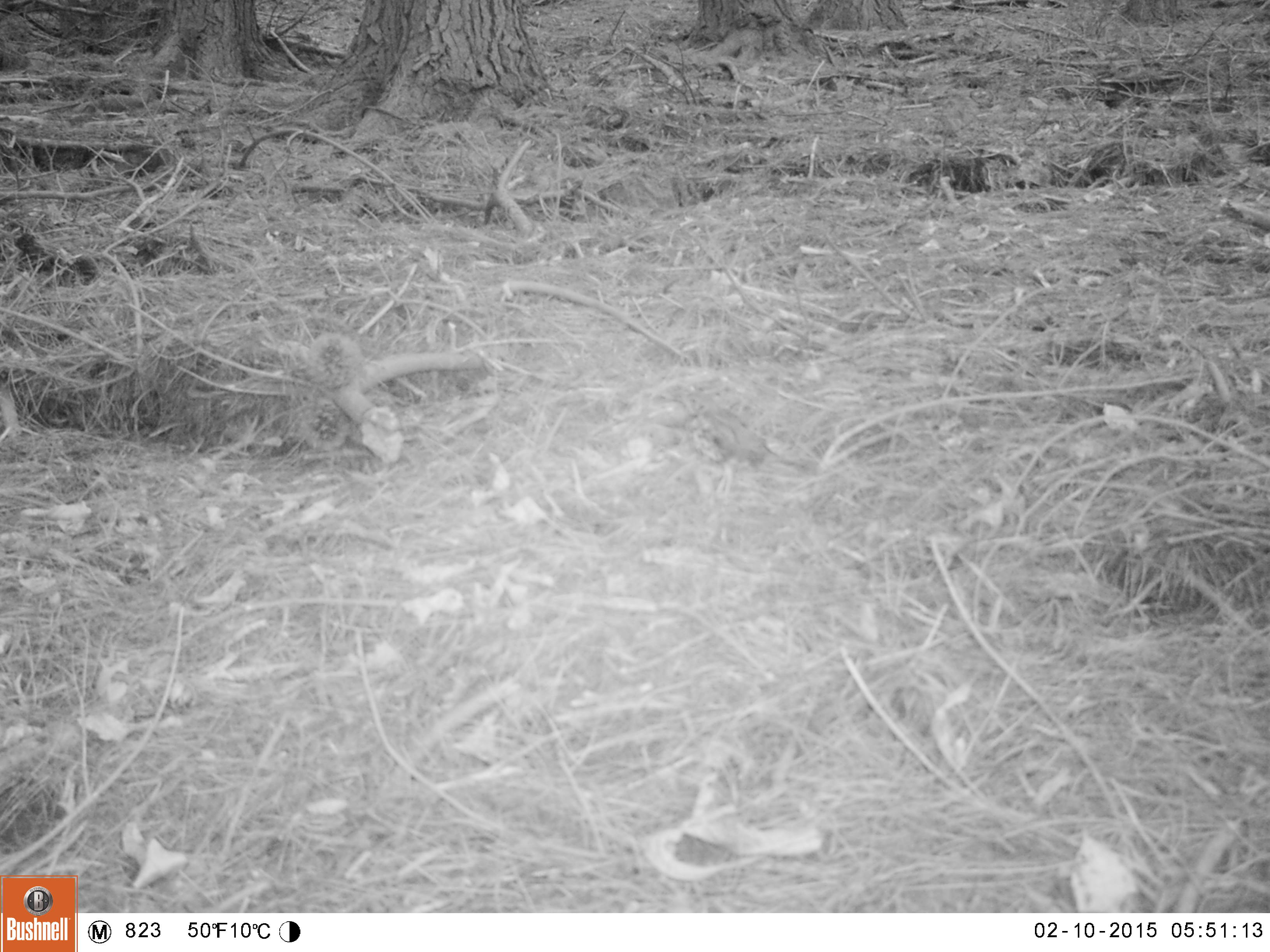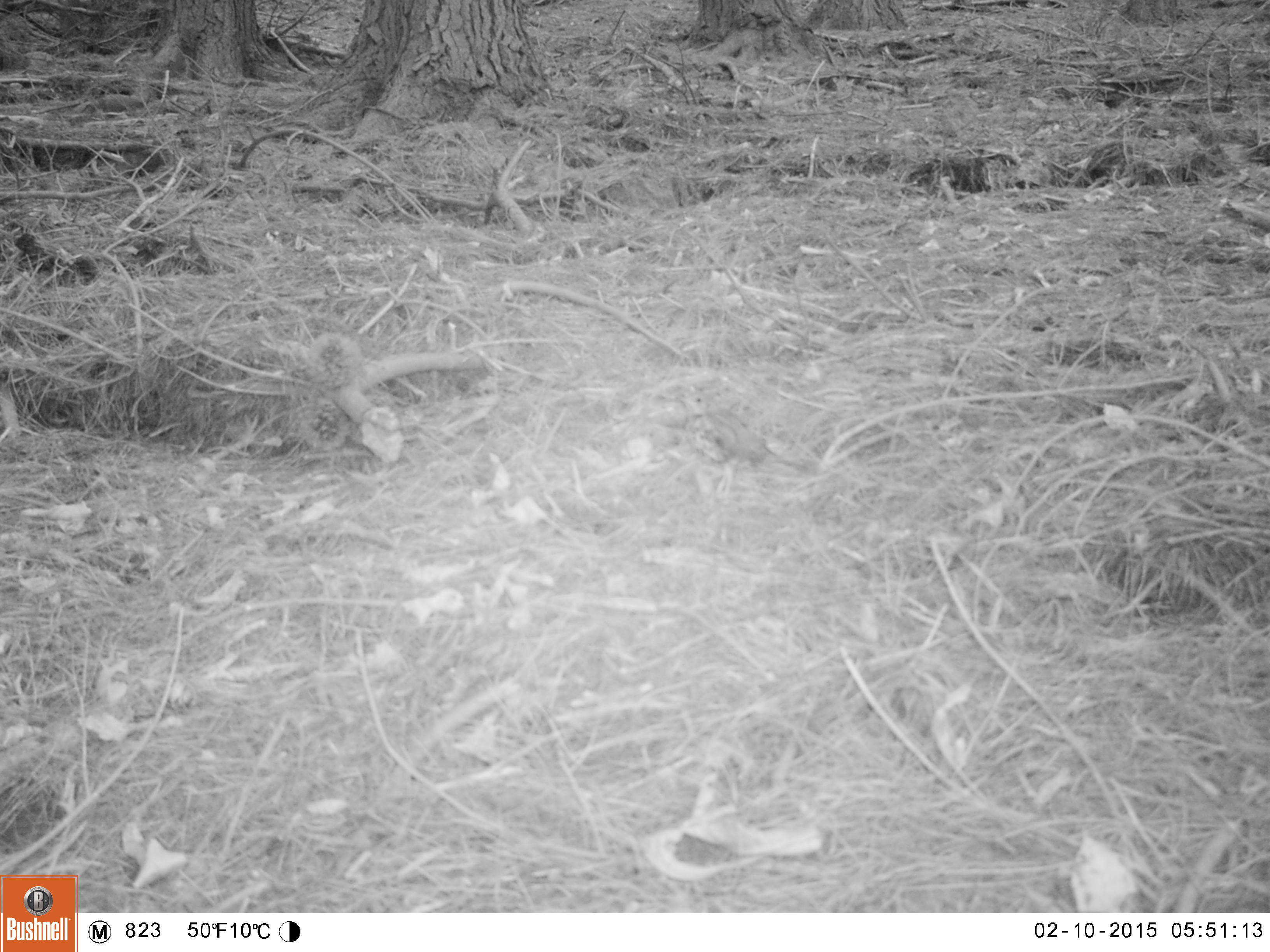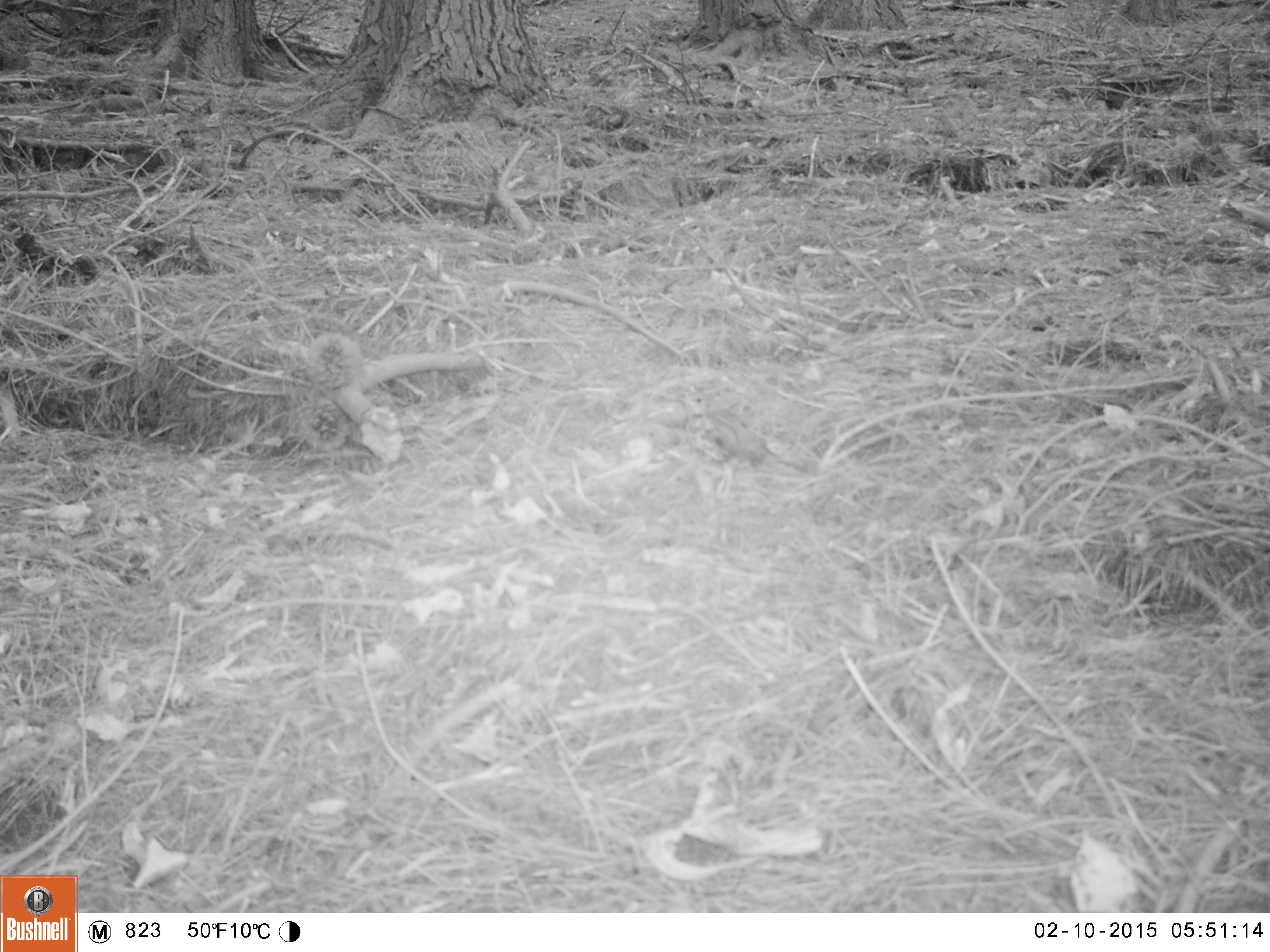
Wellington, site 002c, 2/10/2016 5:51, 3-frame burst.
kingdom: Animalia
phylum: Chordata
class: Aves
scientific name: Aves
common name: bird